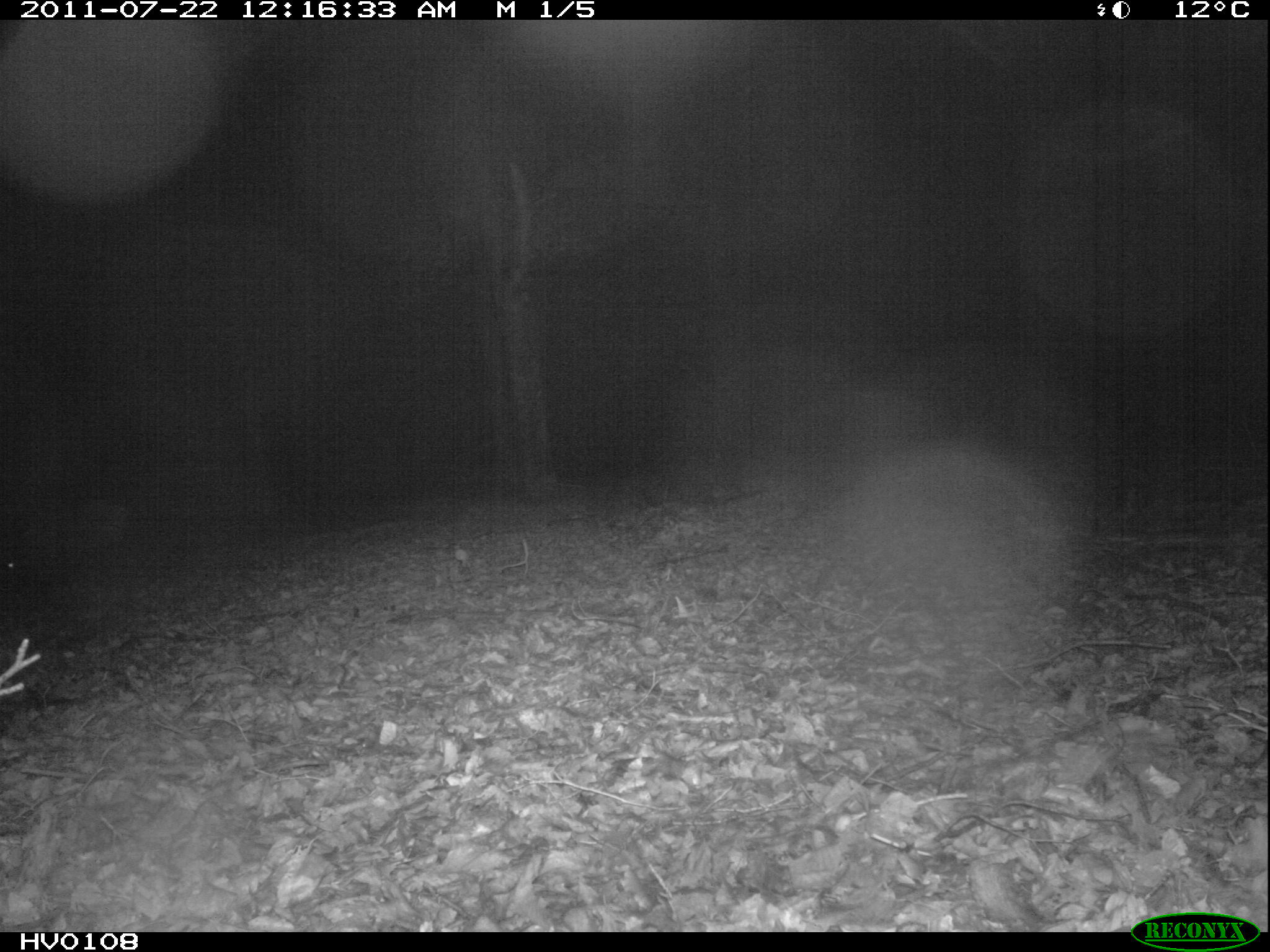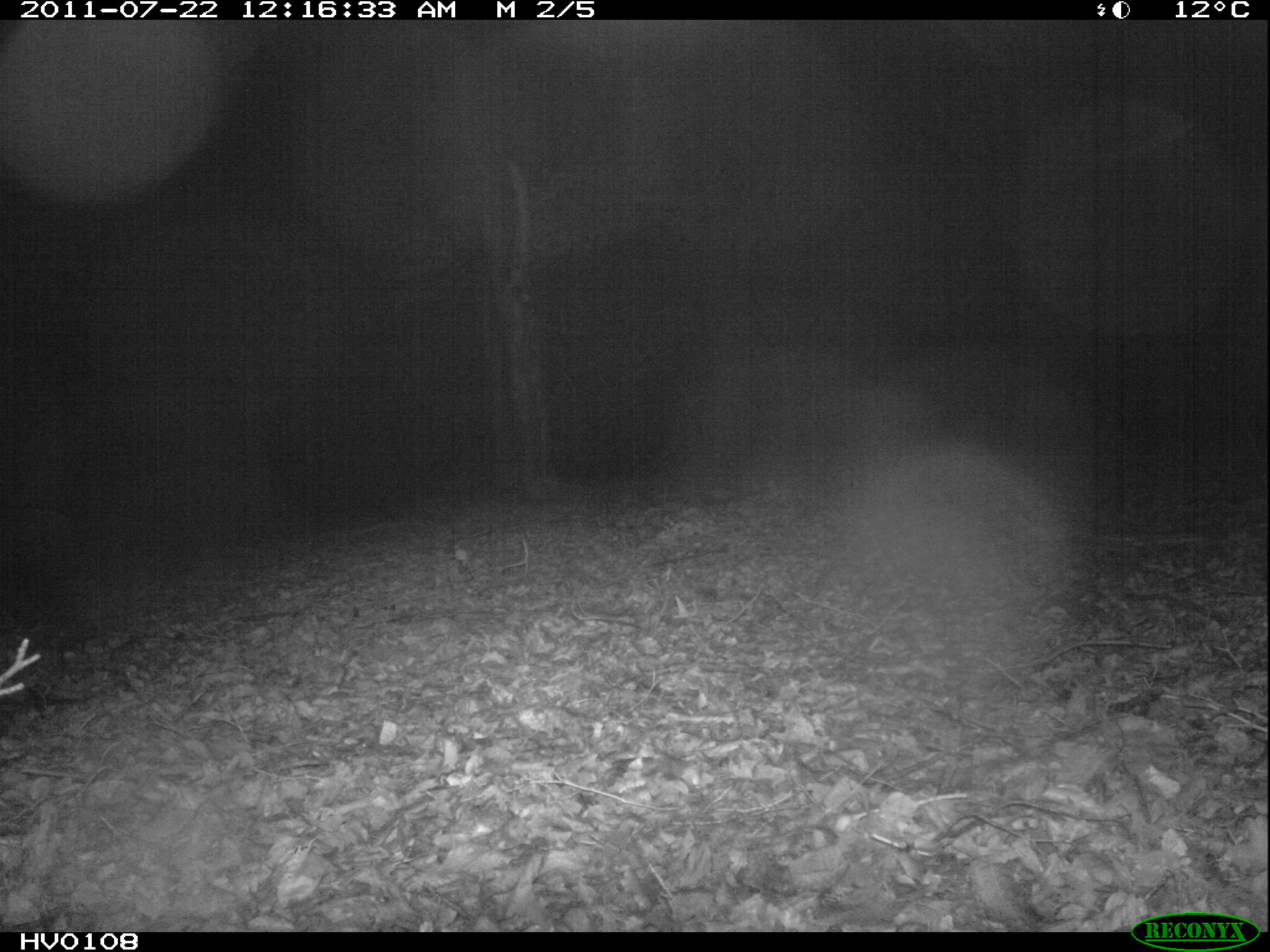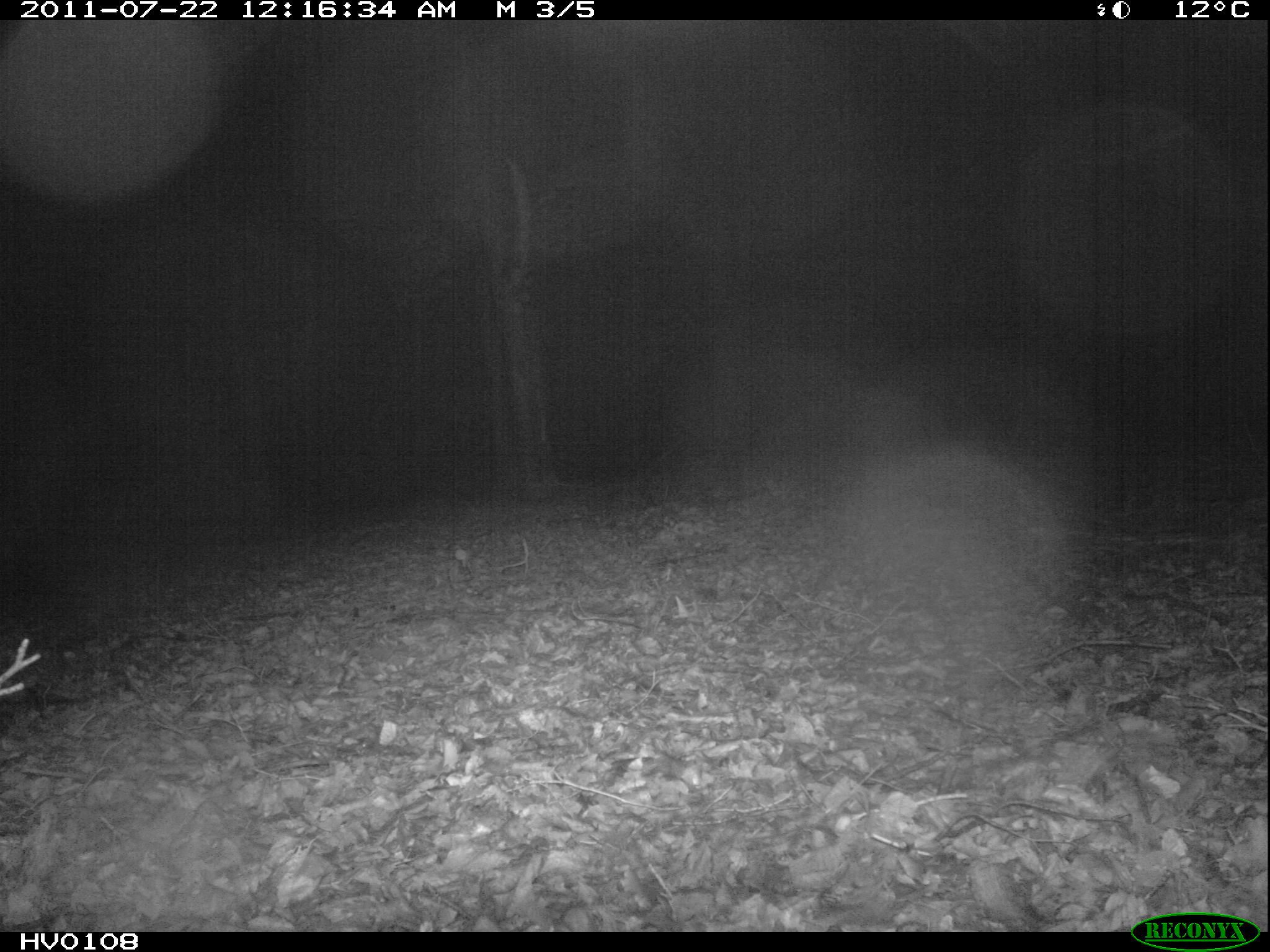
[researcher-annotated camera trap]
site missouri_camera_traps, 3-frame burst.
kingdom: Animalia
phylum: Chordata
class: Mammalia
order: Artiodactyla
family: Suidae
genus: Sus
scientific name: Sus scrofa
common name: wild boar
Wild boar (Sus scrofa). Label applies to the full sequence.